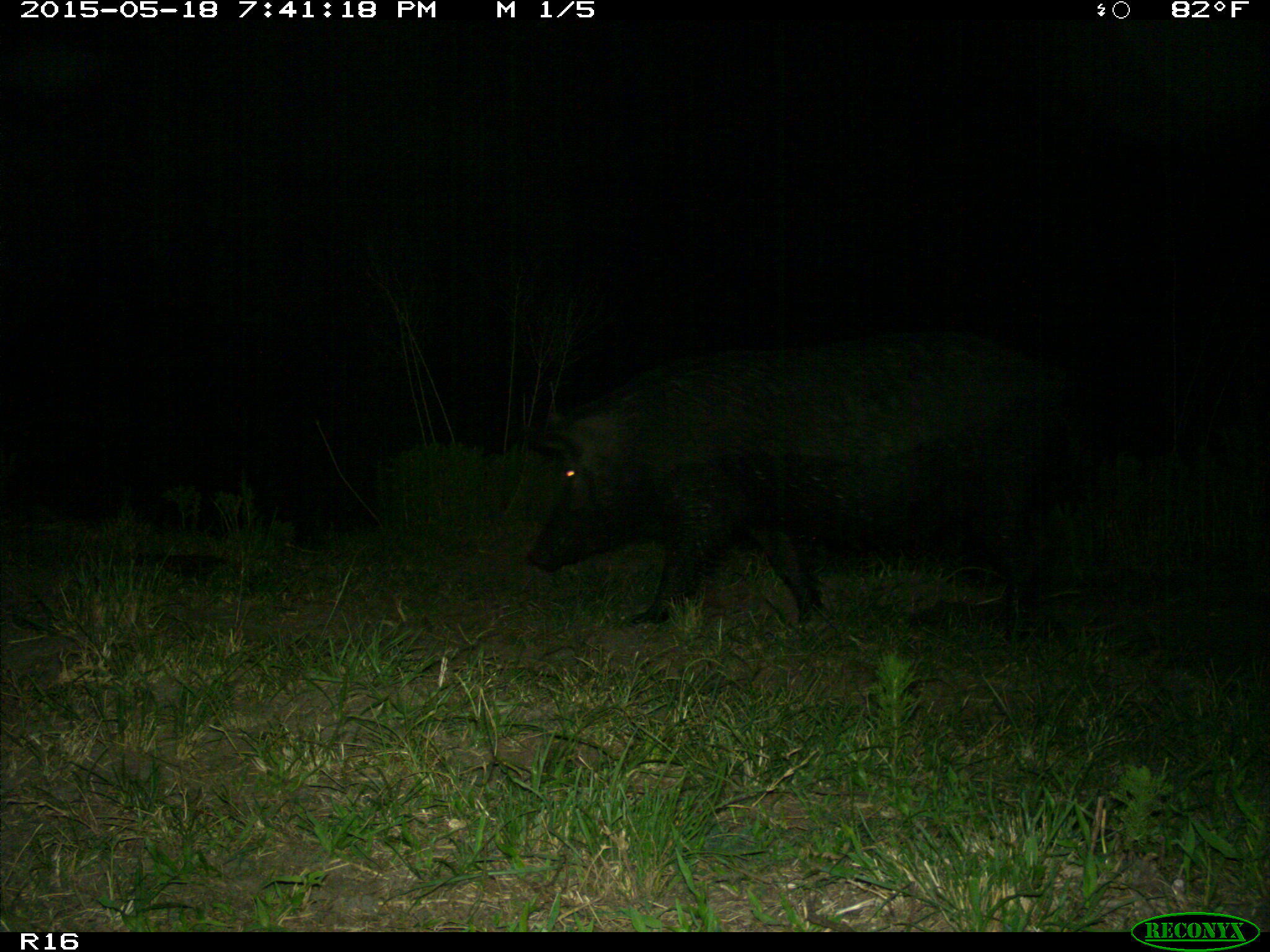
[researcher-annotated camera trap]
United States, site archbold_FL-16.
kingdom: Animalia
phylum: Chordata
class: Mammalia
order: Artiodactyla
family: Suidae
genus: Sus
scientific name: Sus scrofa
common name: wild boar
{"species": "Sus scrofa (wild boar)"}